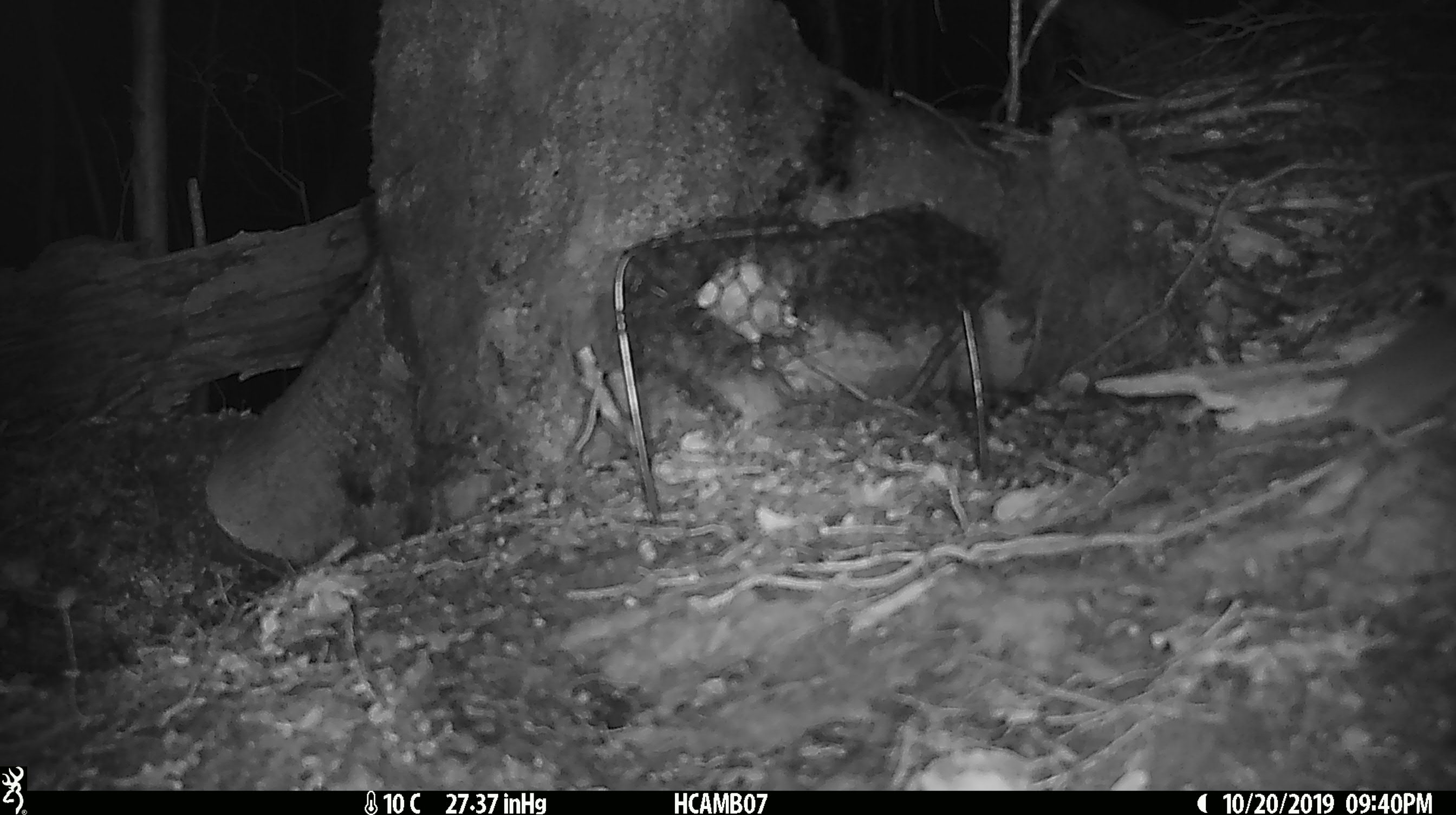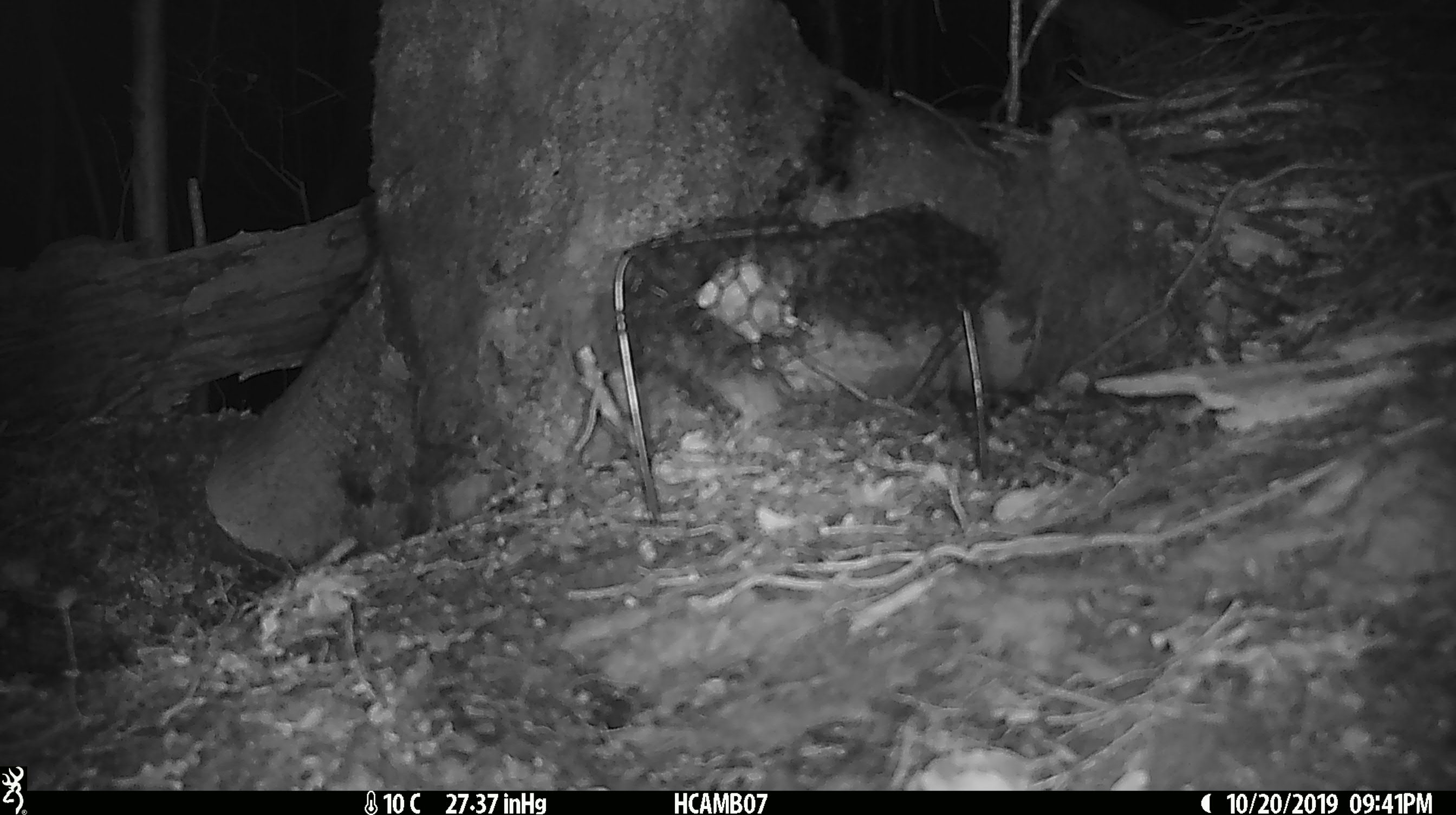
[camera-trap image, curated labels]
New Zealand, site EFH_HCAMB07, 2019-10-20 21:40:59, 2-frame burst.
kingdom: Animalia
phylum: Chordata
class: Mammalia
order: Rodentia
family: Muridae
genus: Mus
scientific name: Mus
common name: mouse